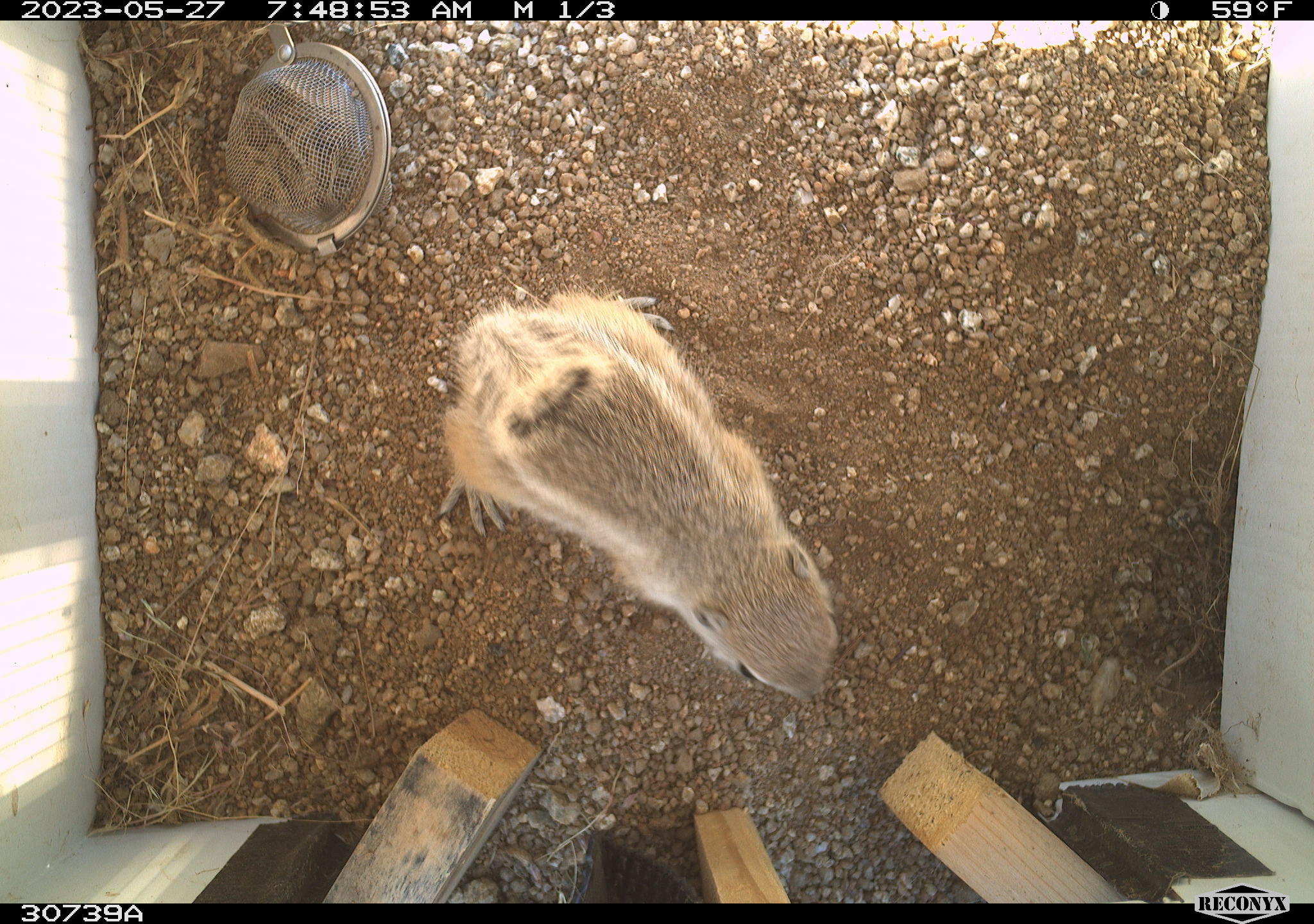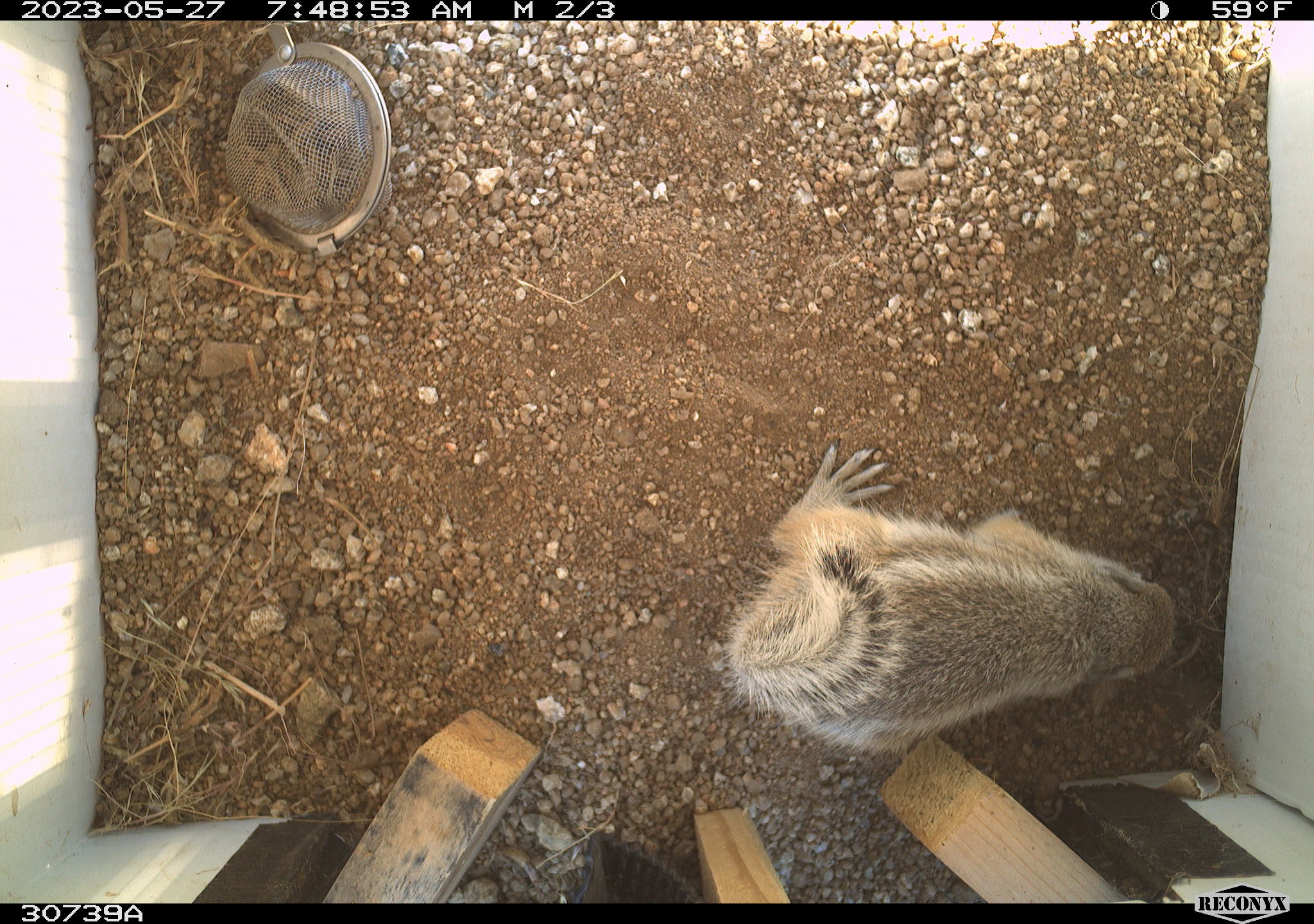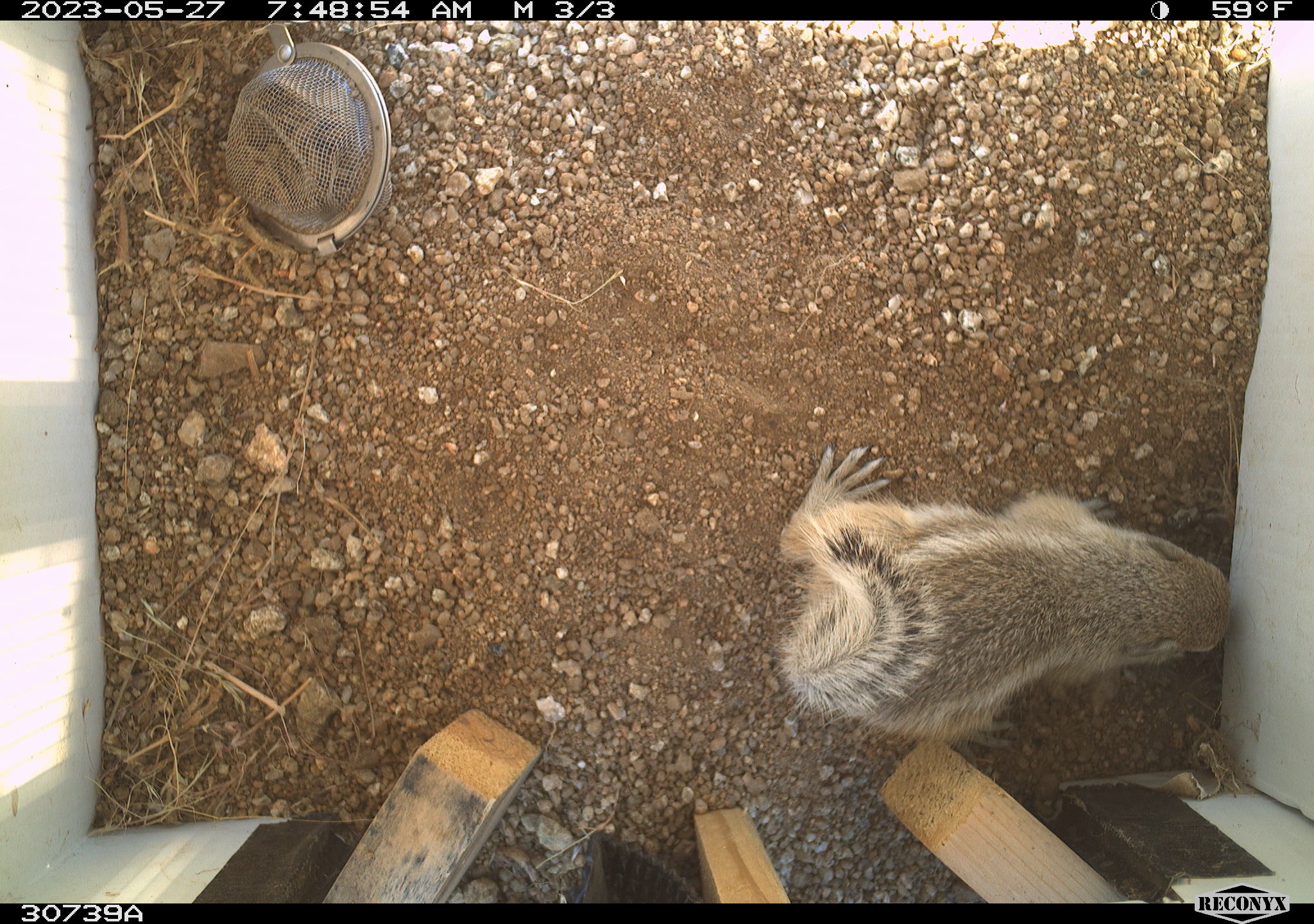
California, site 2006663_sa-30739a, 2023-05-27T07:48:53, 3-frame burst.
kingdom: Animalia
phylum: Chordata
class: Mammalia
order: Rodentia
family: Sciuridae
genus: Ammospermophilus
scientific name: Ammospermophilus leucurus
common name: white-tailed antelope squirrel